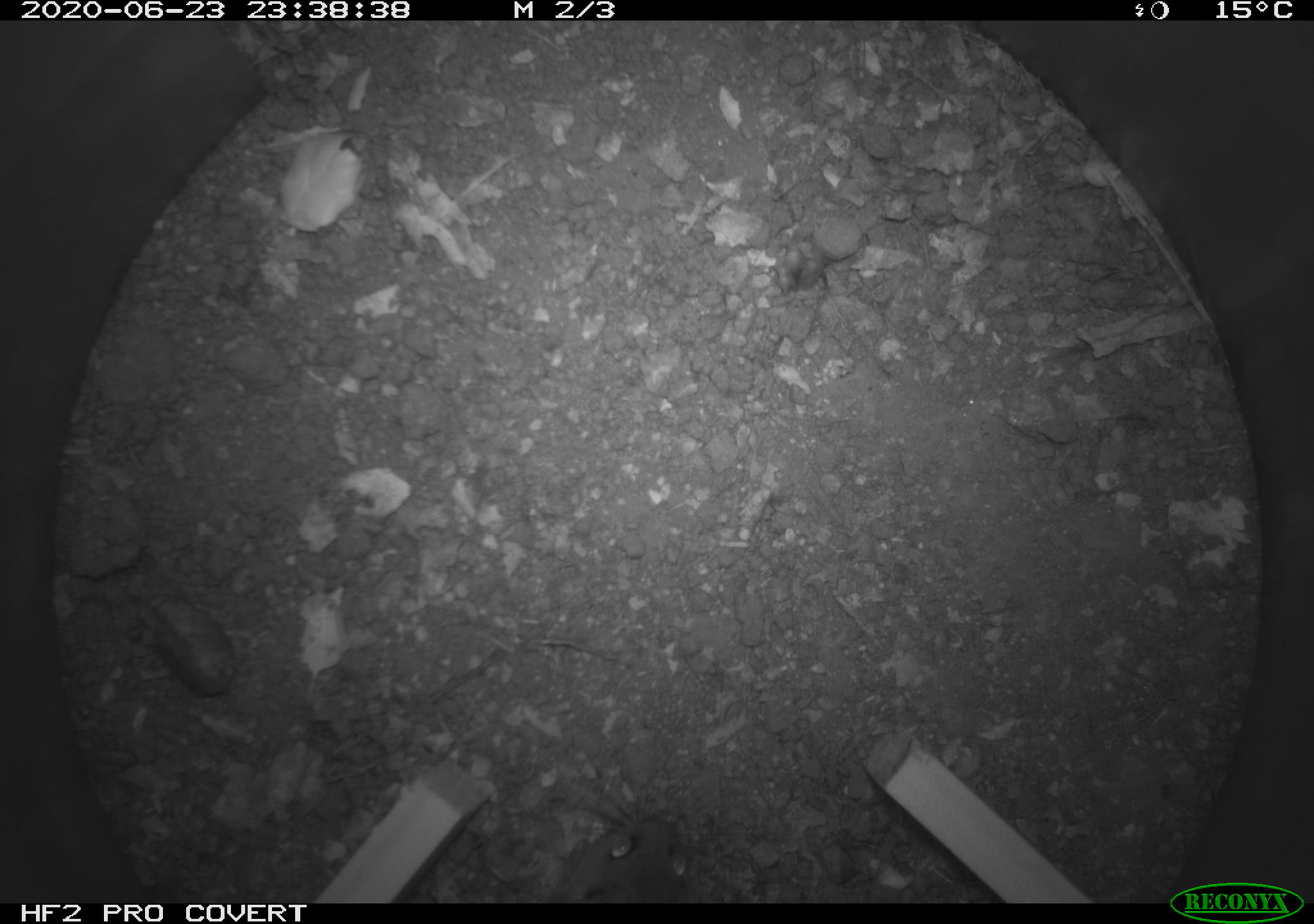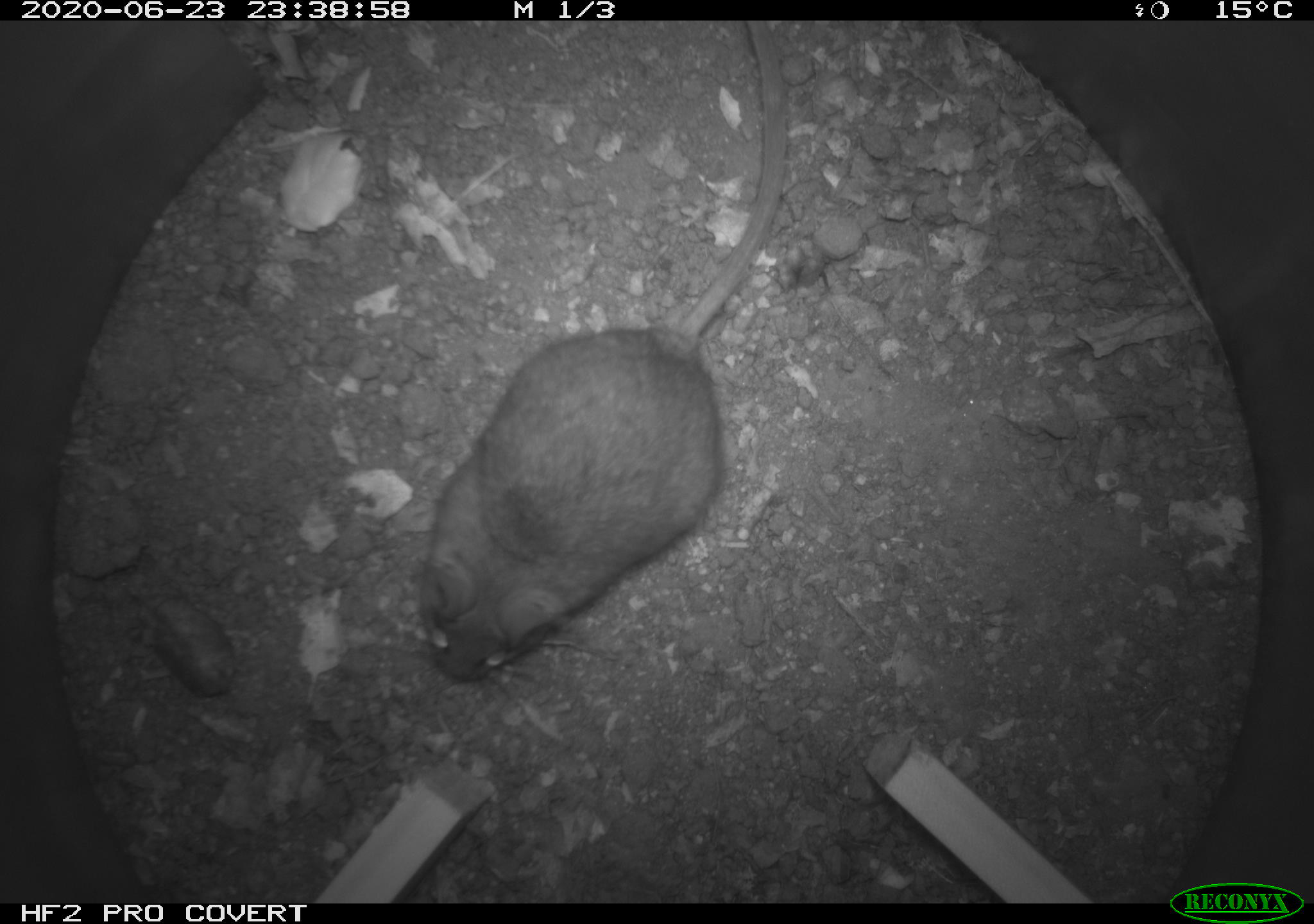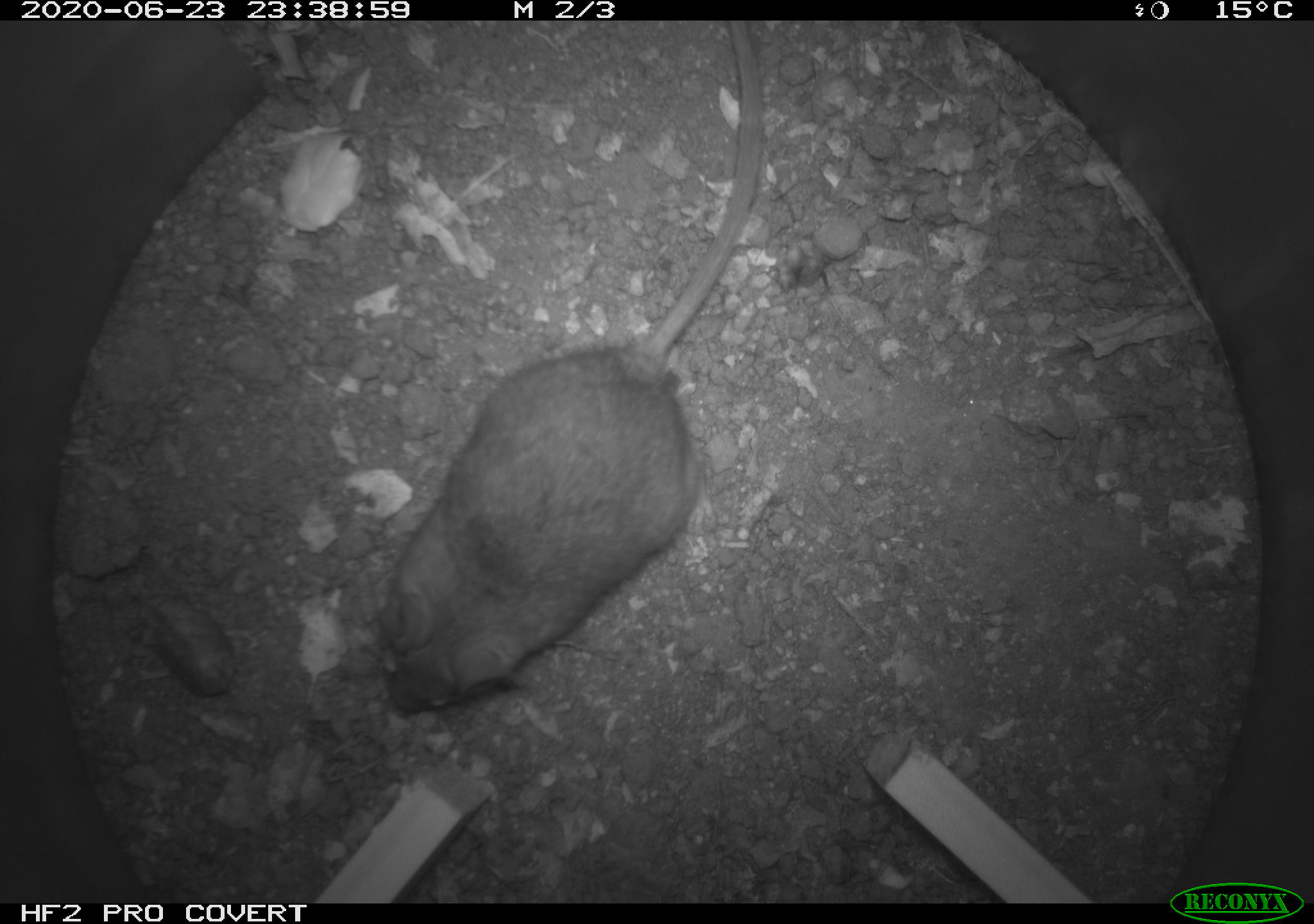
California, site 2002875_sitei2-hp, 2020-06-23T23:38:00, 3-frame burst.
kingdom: Animalia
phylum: Chordata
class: Mammalia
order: Rodentia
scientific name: Rodentia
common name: mouse species